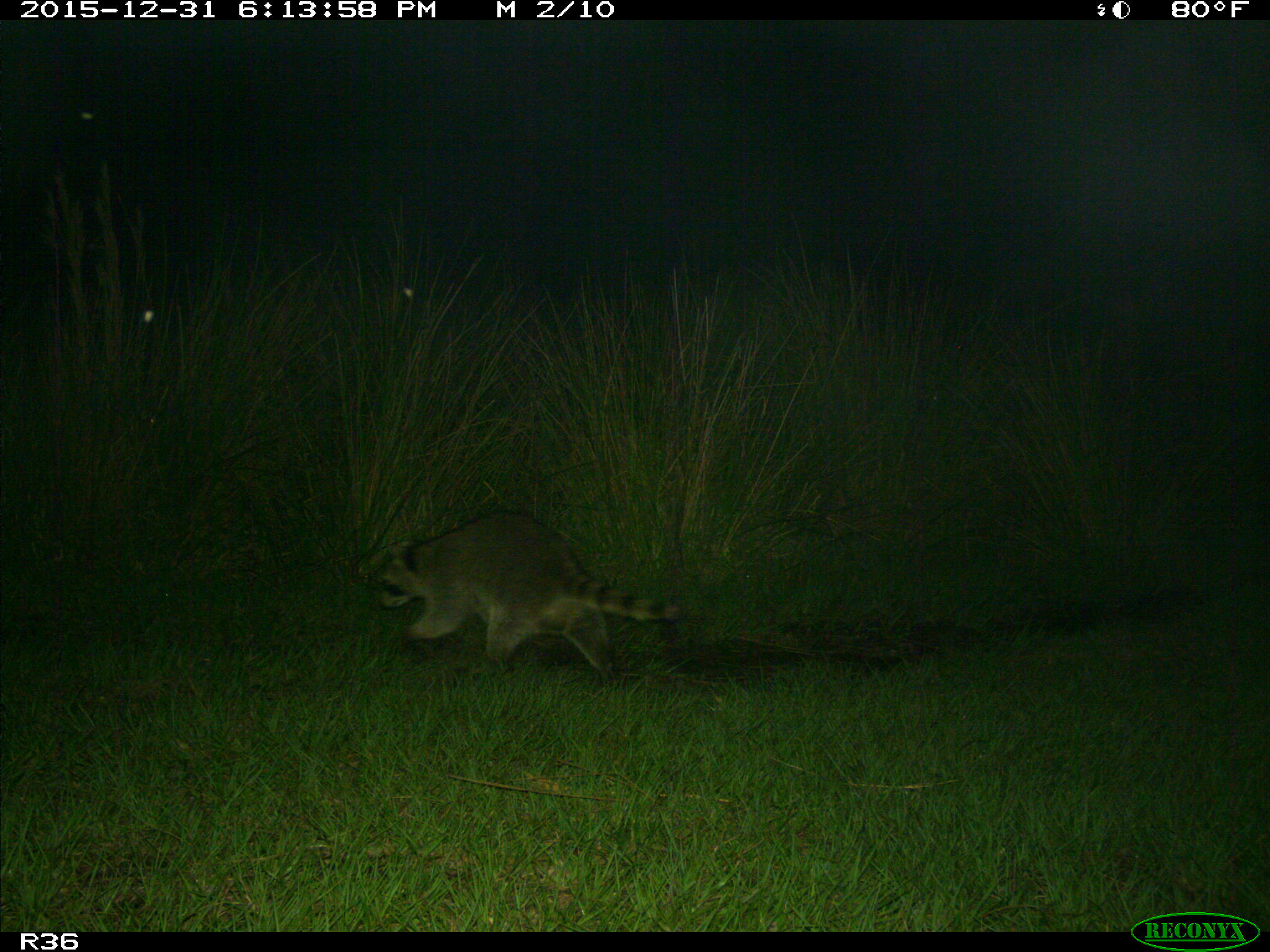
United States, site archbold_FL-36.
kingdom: Animalia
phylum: Chordata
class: Mammalia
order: Carnivora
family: Procyonidae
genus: Procyon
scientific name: Procyon lotor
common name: common raccoon